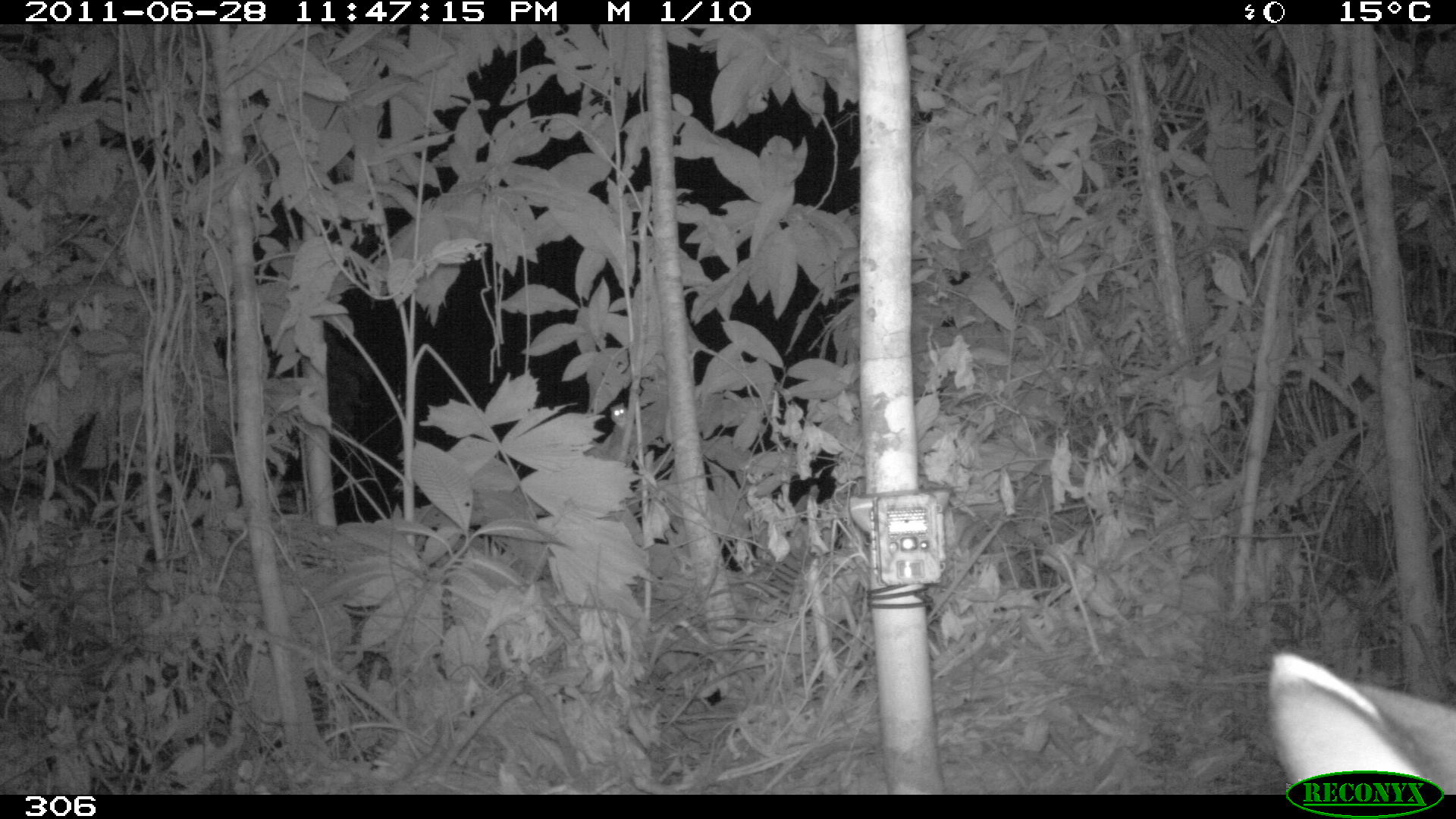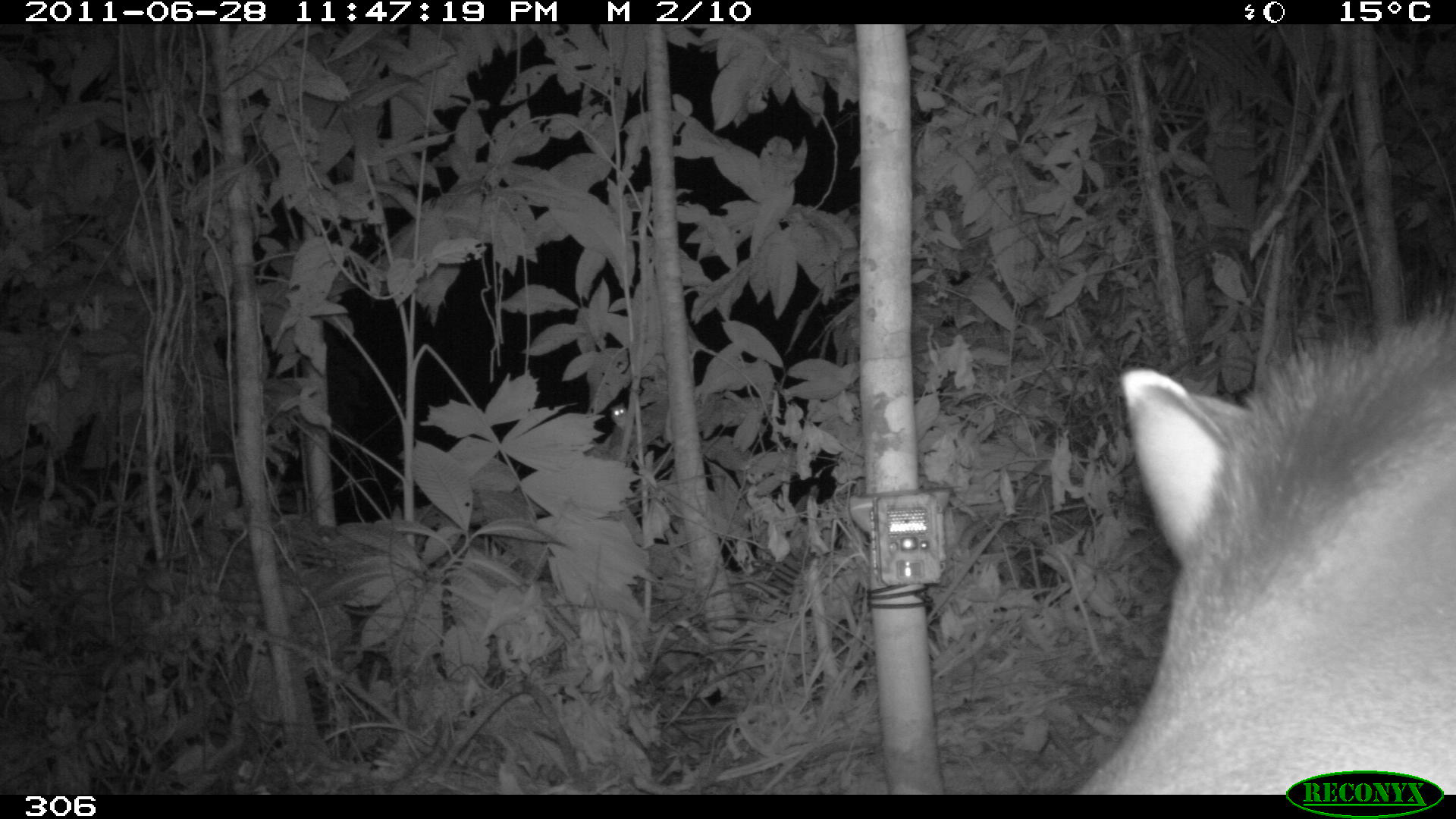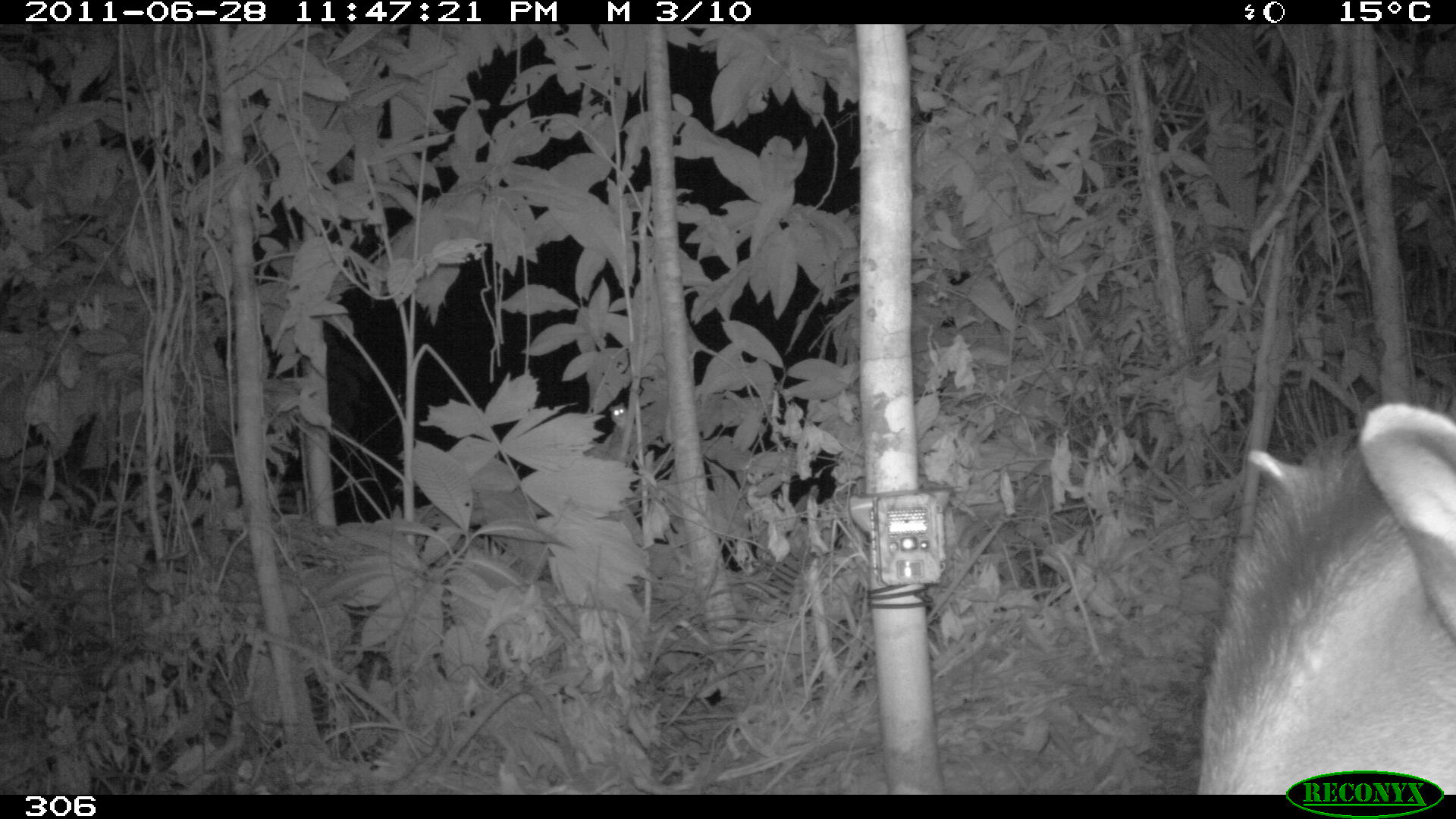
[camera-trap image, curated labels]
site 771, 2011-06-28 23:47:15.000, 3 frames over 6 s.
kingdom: Animalia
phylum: Chordata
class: Mammalia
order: Perissodactyla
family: Tapiridae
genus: Tapirus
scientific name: Tapirus terrestris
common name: south american tapir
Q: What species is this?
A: Tapirus terrestris (south american tapir).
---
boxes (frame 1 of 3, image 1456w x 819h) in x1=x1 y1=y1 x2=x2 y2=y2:
tapirus terrestris: x1=1265 y1=649 x2=1456 y2=795; x1=609 y1=402 x2=629 y2=426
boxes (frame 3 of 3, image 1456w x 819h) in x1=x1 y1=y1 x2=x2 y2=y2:
tapirus terrestris: x1=1195 y1=396 x2=1456 y2=794; x1=609 y1=403 x2=628 y2=425